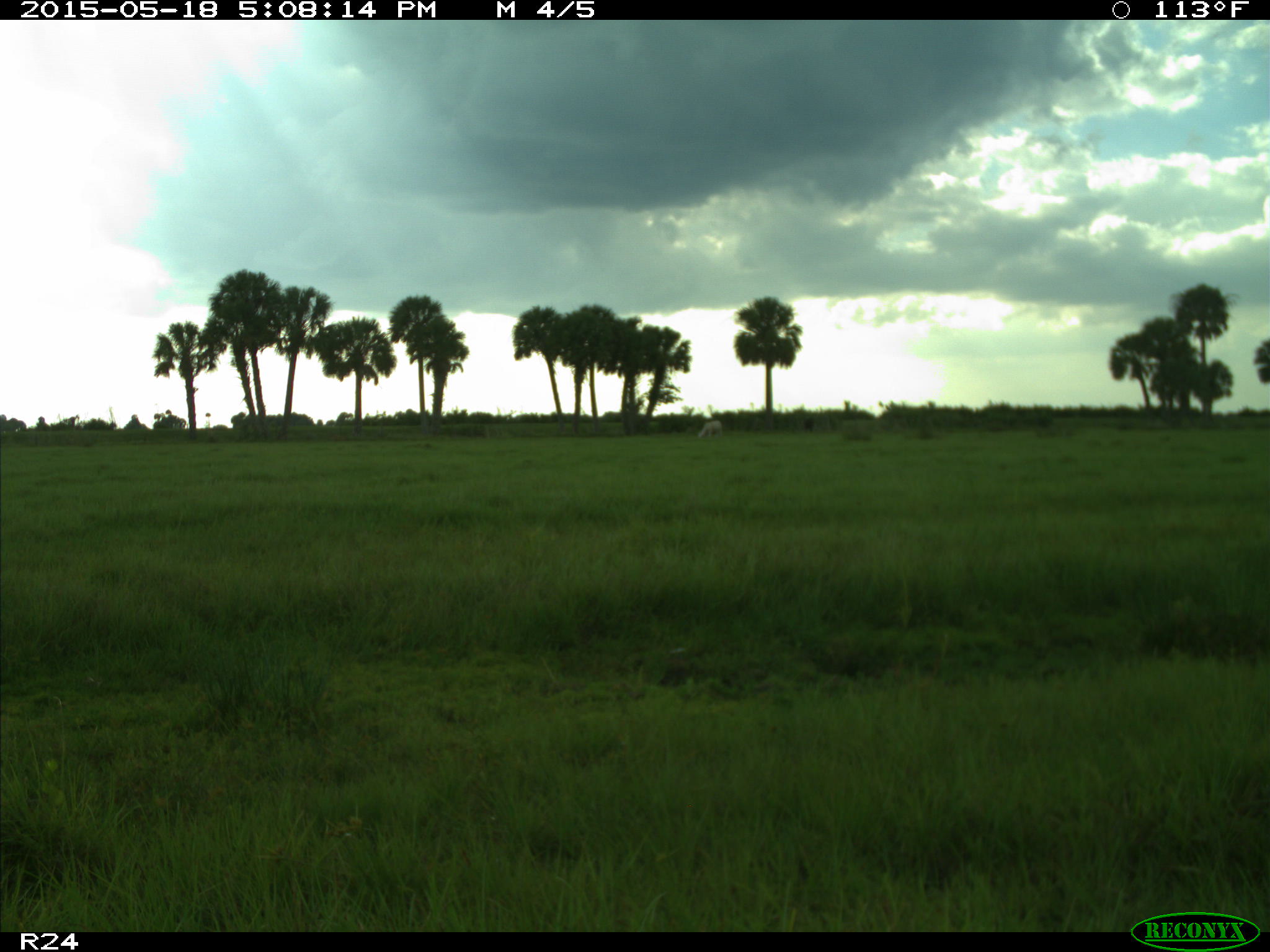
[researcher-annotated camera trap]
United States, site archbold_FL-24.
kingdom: Animalia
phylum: Chordata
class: Mammalia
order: Artiodactyla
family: Bovidae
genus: Bos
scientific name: Bos taurus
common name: domestic cow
Bos taurus (domestic cow).